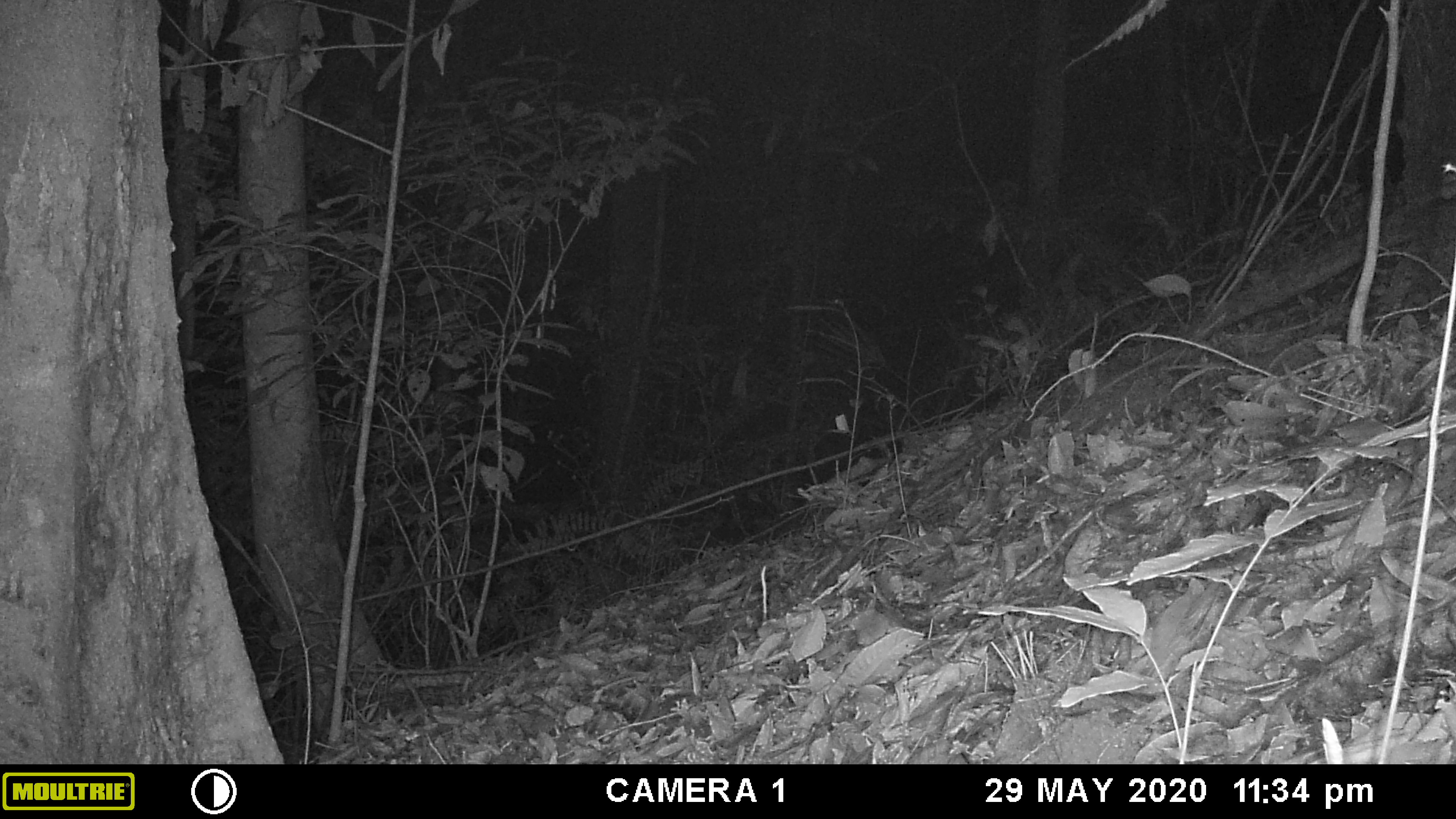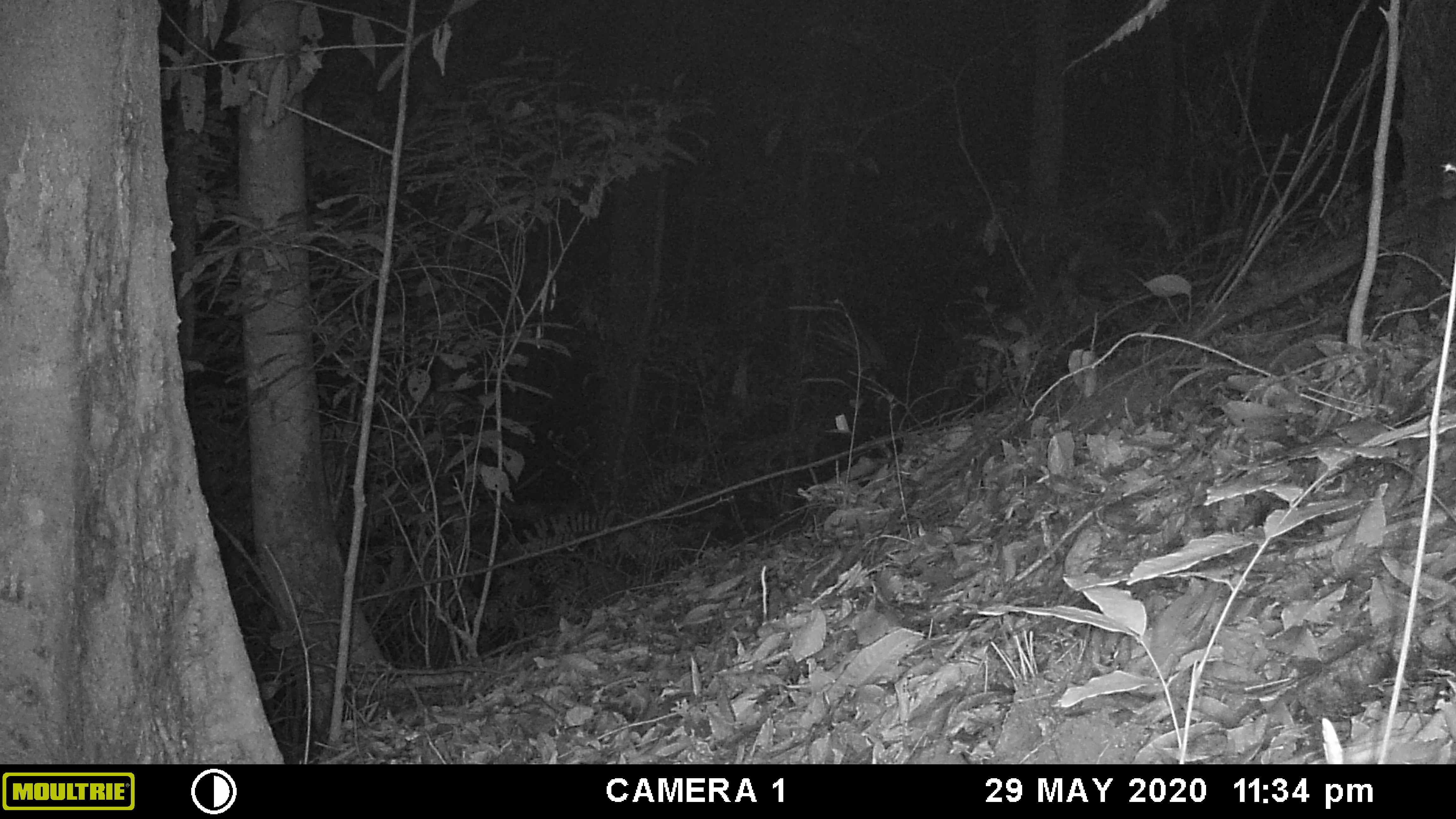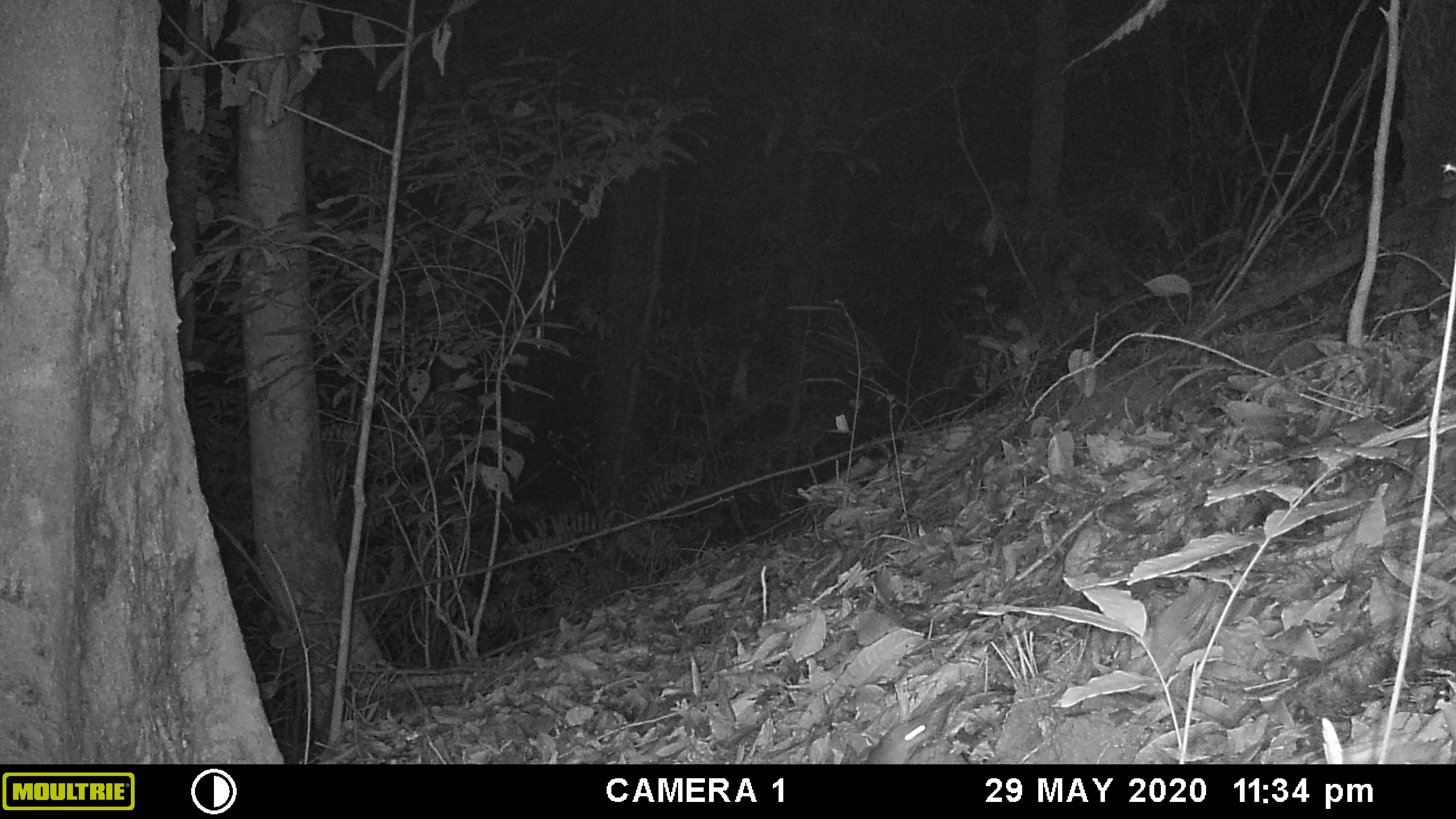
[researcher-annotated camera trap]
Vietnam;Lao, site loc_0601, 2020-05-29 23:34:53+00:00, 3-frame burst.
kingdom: Animalia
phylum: Chordata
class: Mammalia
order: Rodentia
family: Muridae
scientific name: Muridae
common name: old-world mice and rats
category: unidentified murid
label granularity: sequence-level